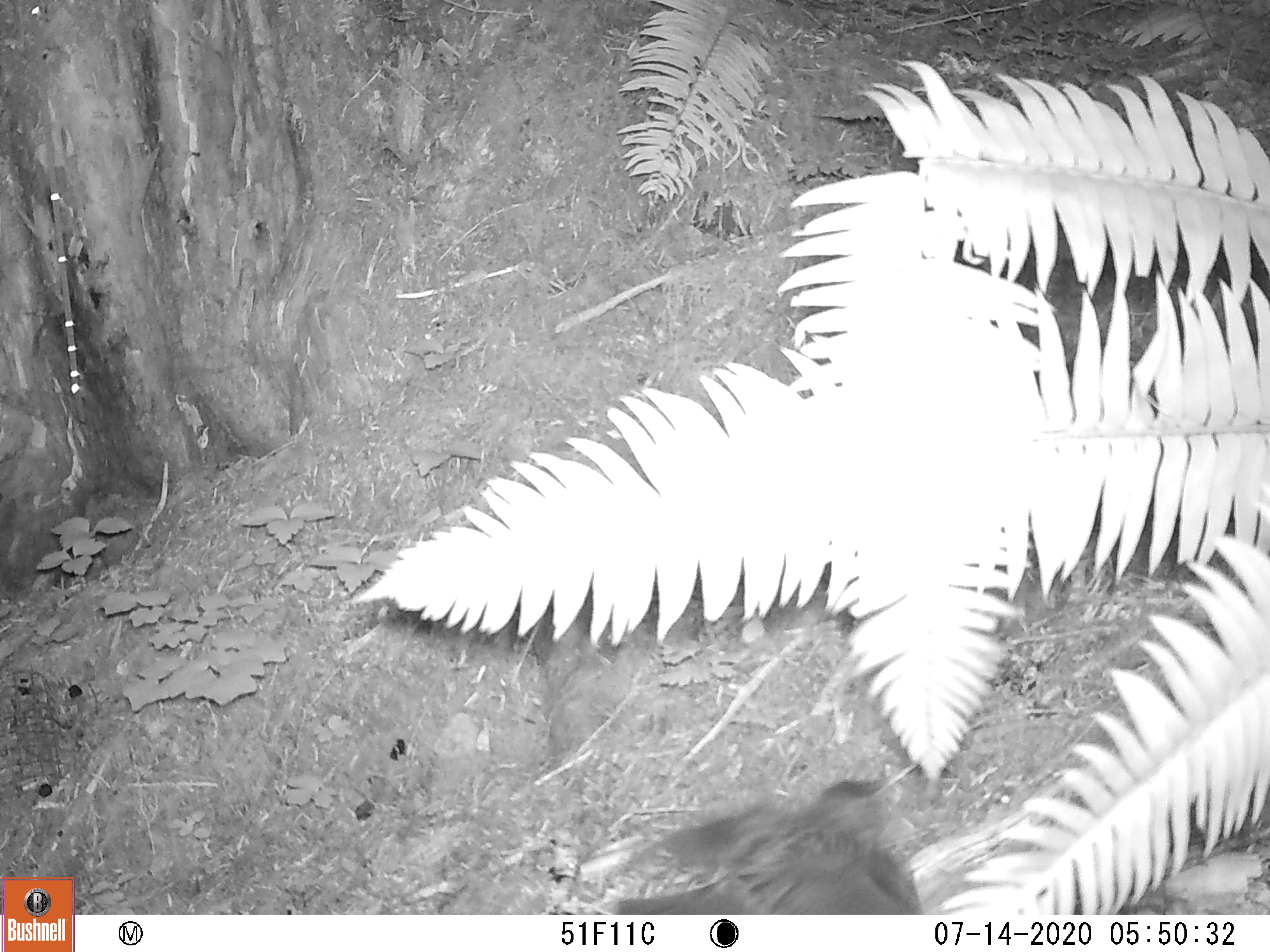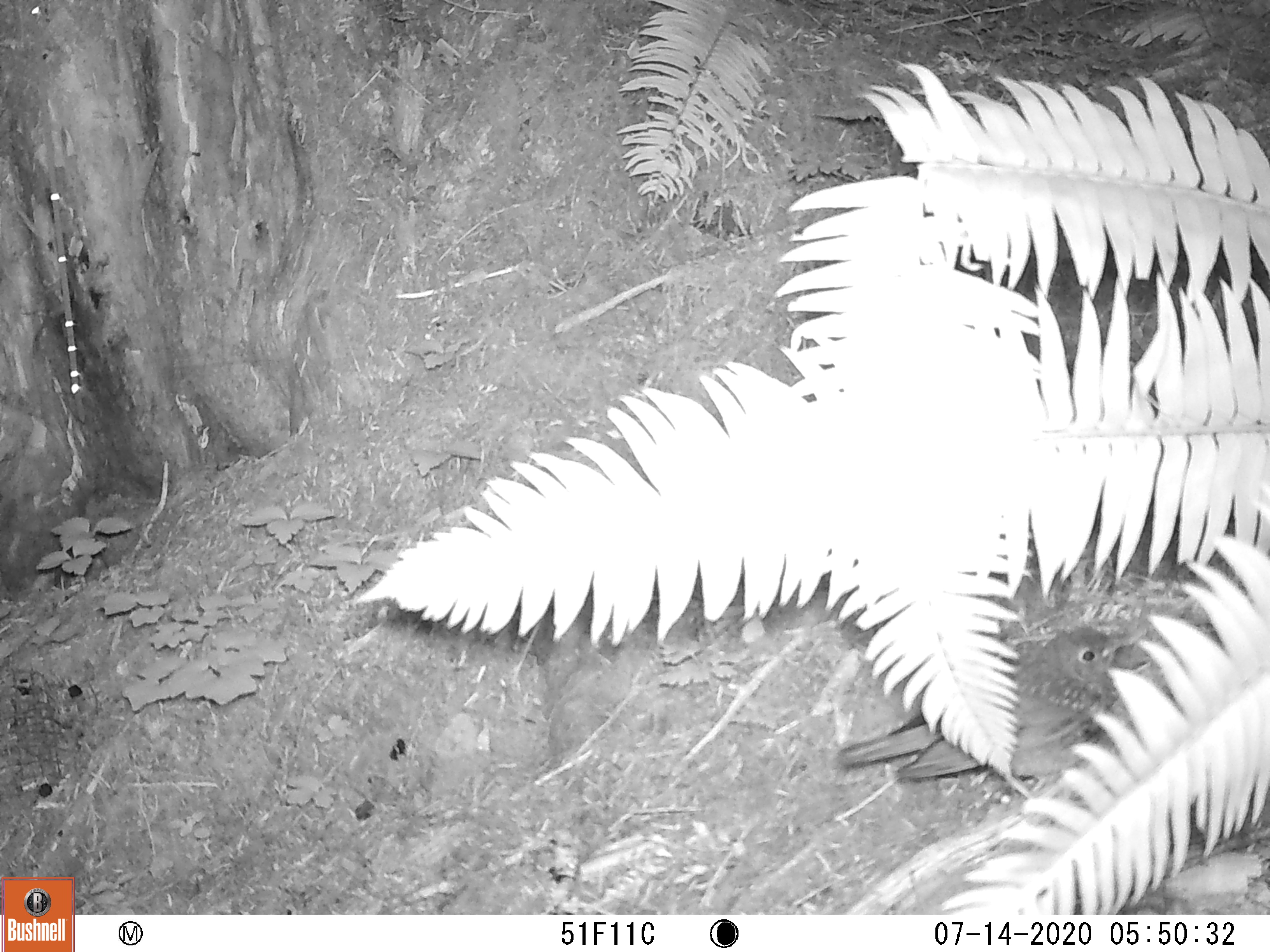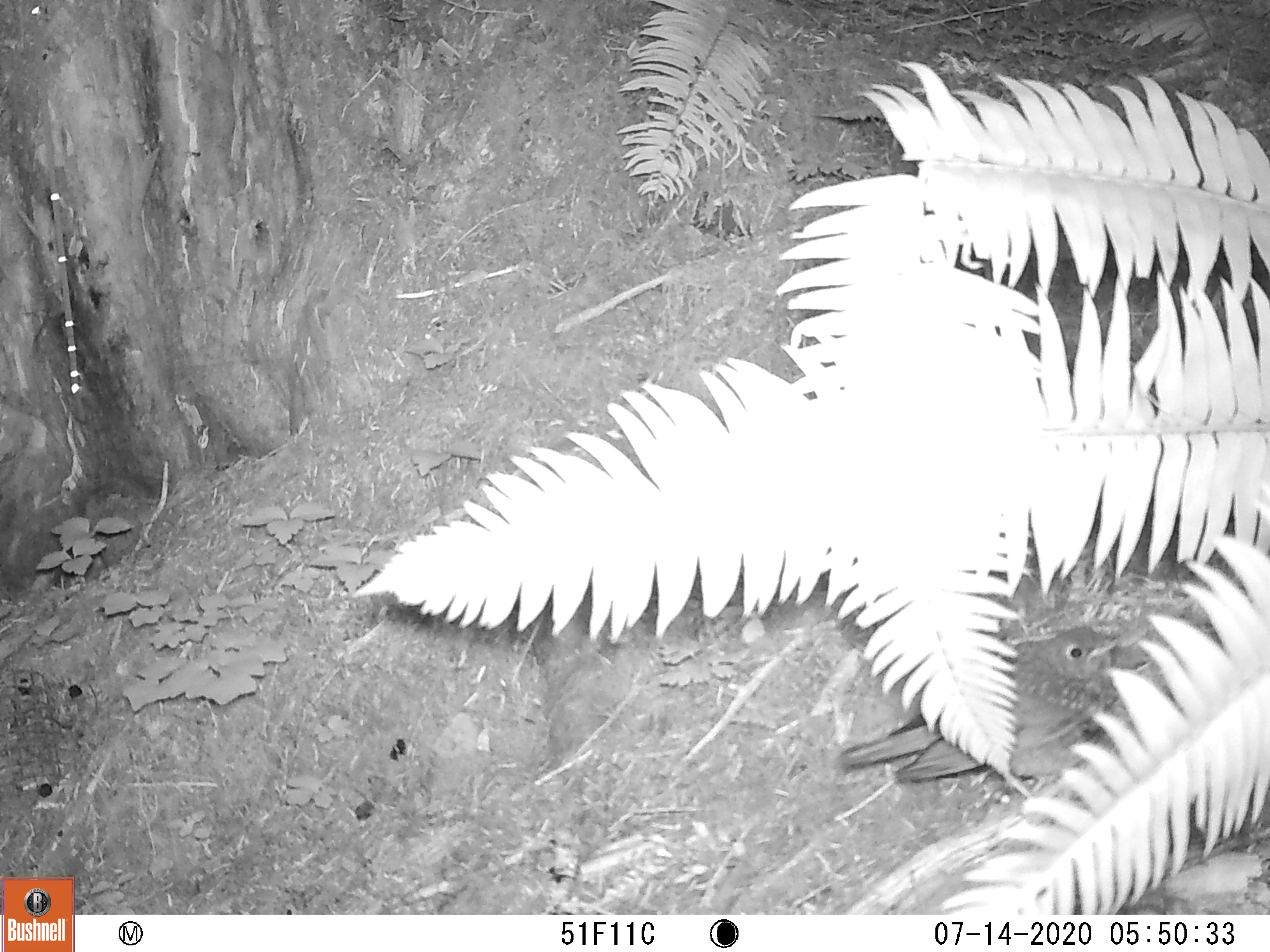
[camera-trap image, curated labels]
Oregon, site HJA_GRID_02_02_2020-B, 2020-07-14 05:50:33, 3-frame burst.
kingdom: Animalia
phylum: Chordata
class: Aves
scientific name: Aves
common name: bird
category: other bird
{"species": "other bird (bird) (Aves)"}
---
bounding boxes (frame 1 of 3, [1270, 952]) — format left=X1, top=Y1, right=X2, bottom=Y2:
other bird: left=598, top=748, right=927, bottom=916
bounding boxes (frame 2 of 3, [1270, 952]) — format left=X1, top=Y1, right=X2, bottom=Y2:
other bird: left=844, top=589, right=1130, bottom=814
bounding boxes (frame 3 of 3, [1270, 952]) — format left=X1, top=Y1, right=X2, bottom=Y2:
other bird: left=836, top=578, right=1132, bottom=823